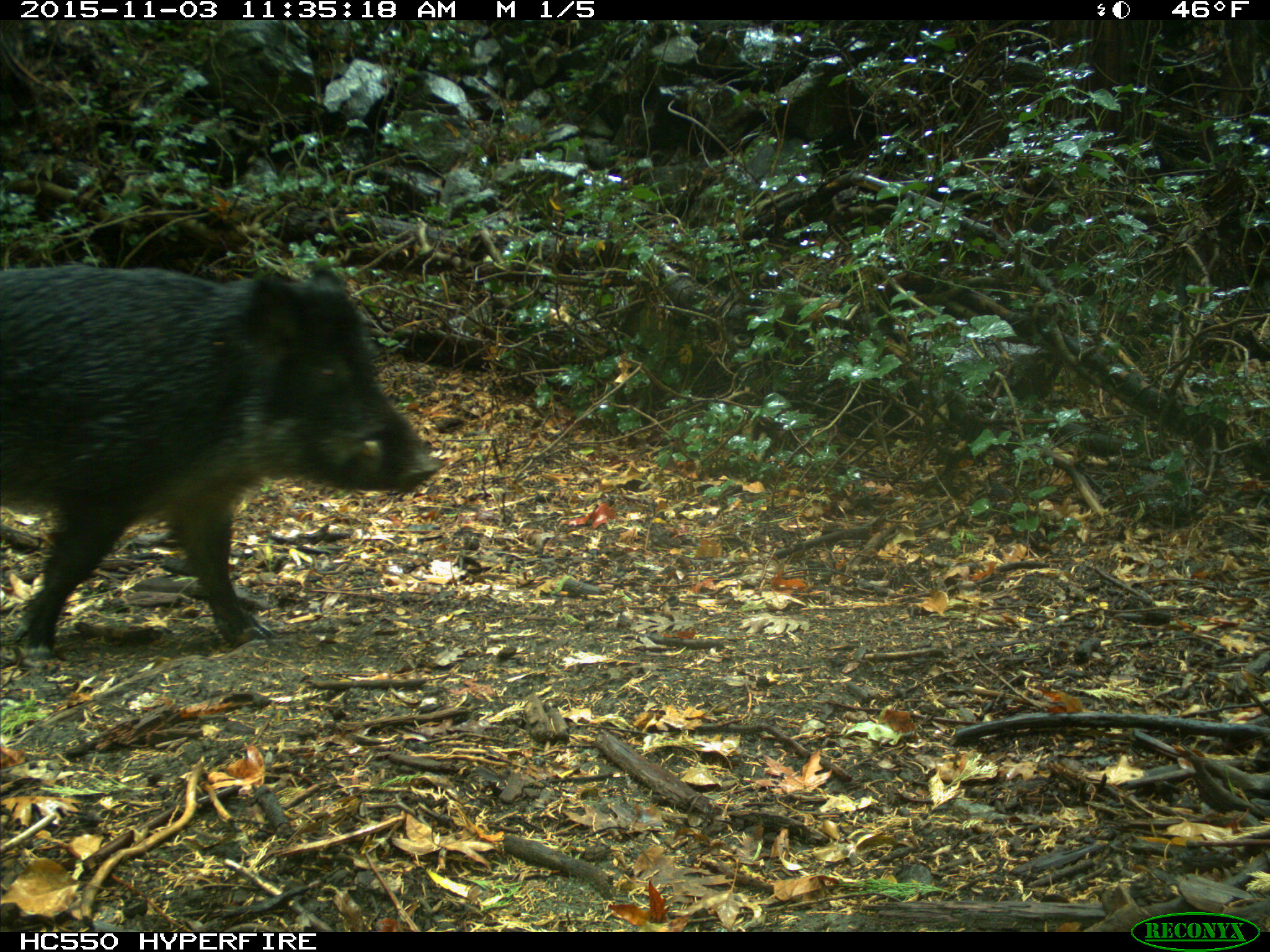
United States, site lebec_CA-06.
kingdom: Animalia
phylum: Chordata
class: Mammalia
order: Artiodactyla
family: Suidae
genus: Sus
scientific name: Sus scrofa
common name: wild boar